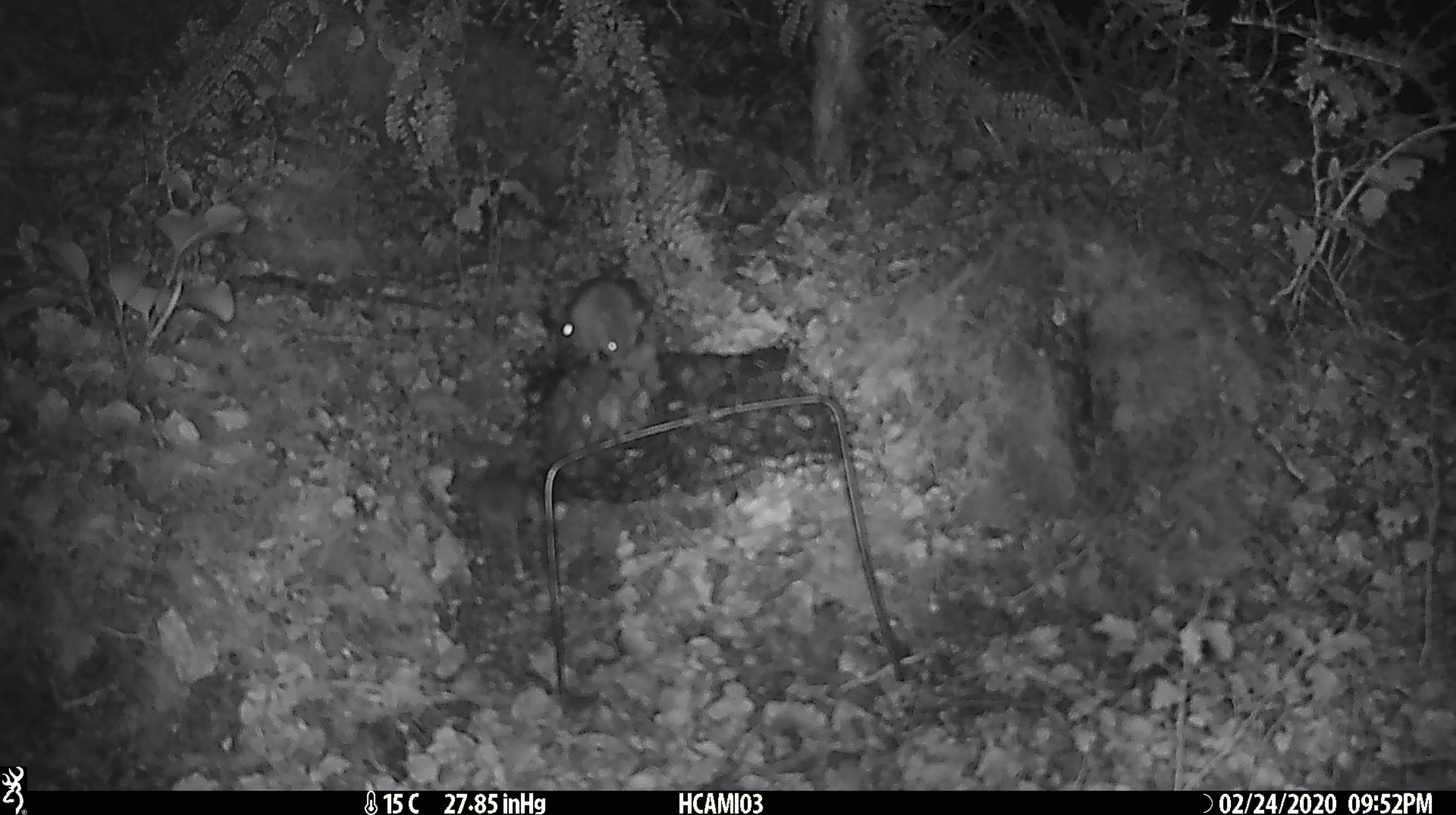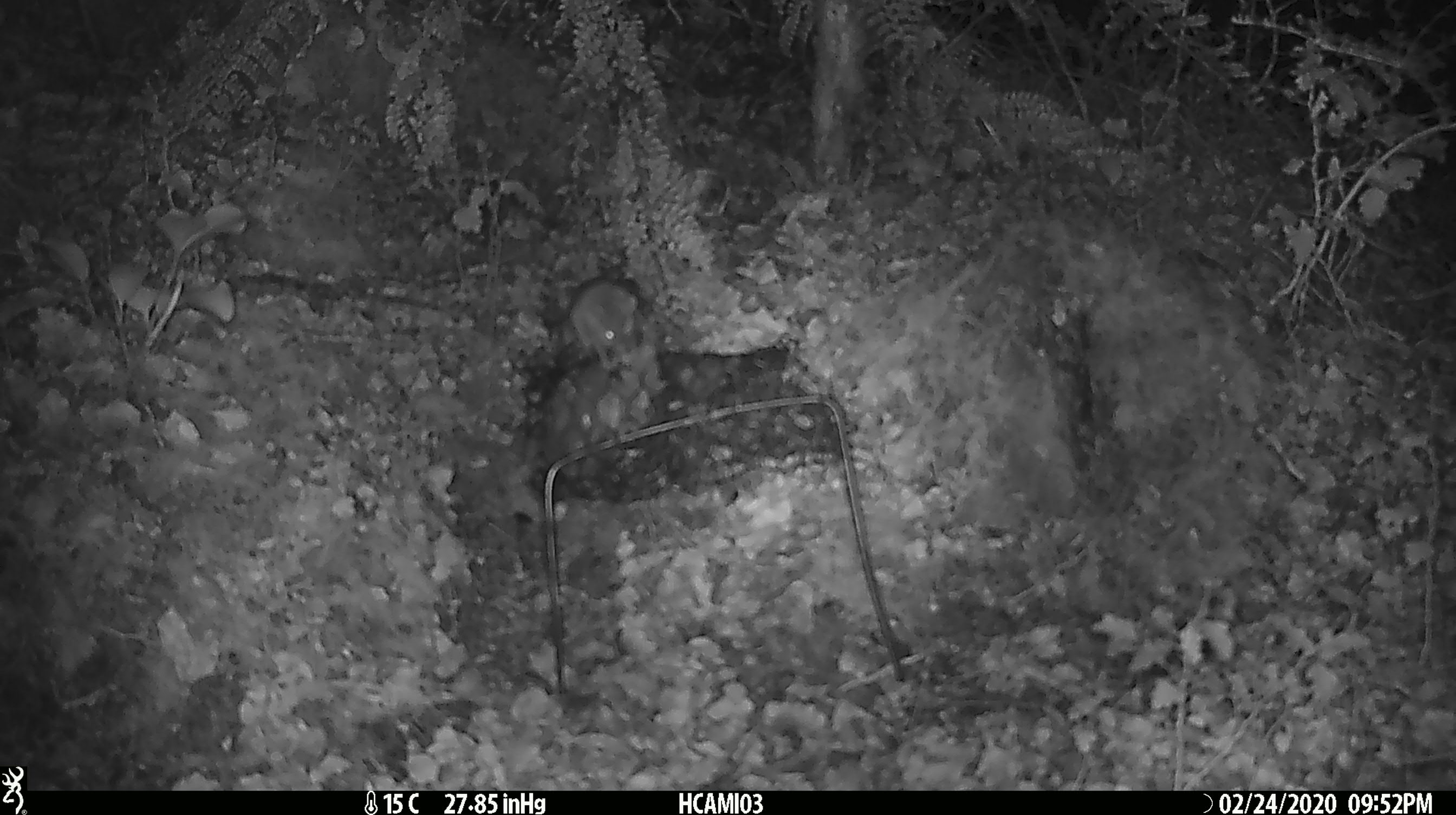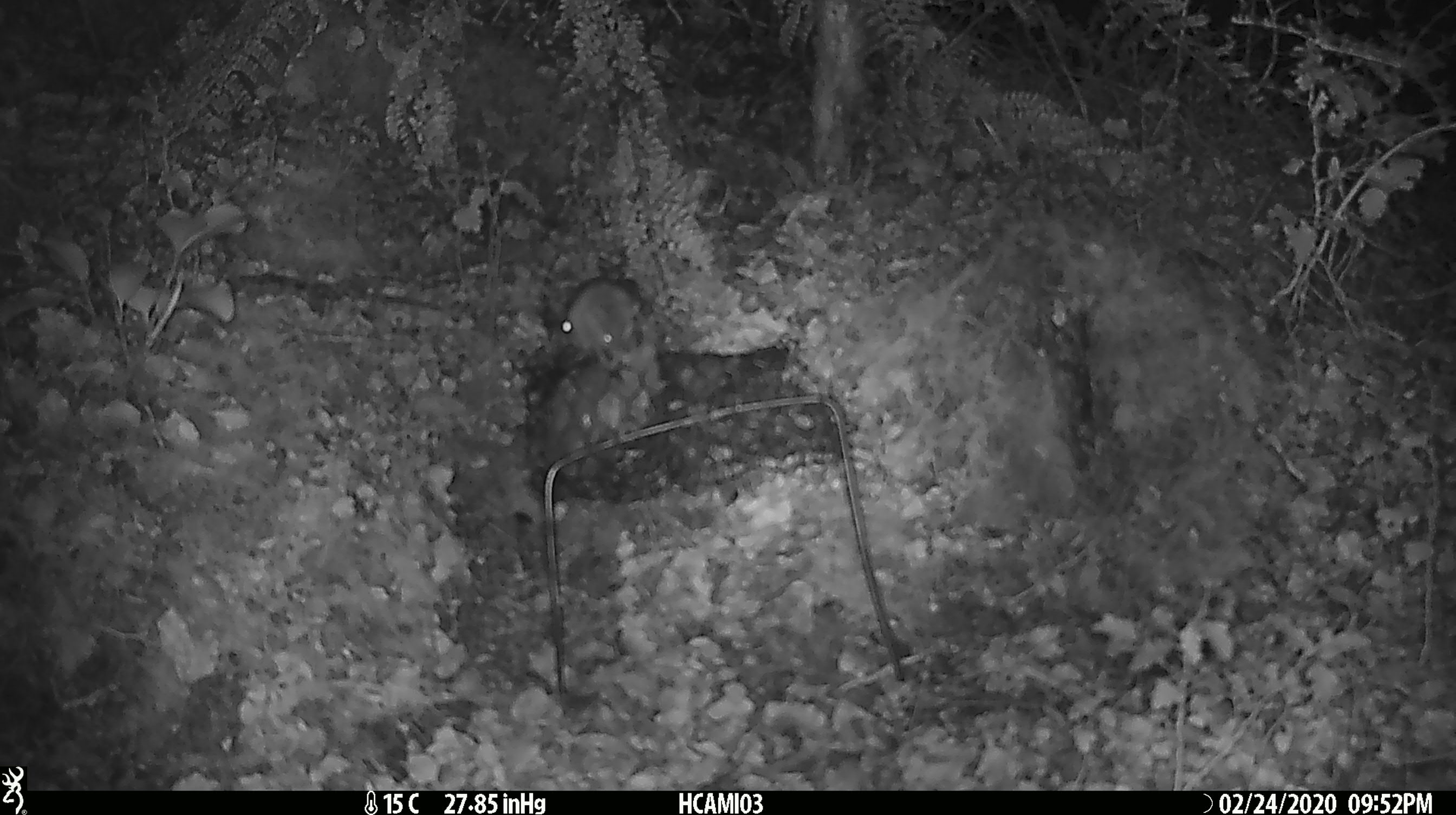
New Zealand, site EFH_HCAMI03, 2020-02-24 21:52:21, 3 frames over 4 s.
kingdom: Animalia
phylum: Chordata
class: Mammalia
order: Rodentia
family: Muridae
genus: Mus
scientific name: Mus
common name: mouse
Mouse (Mus).